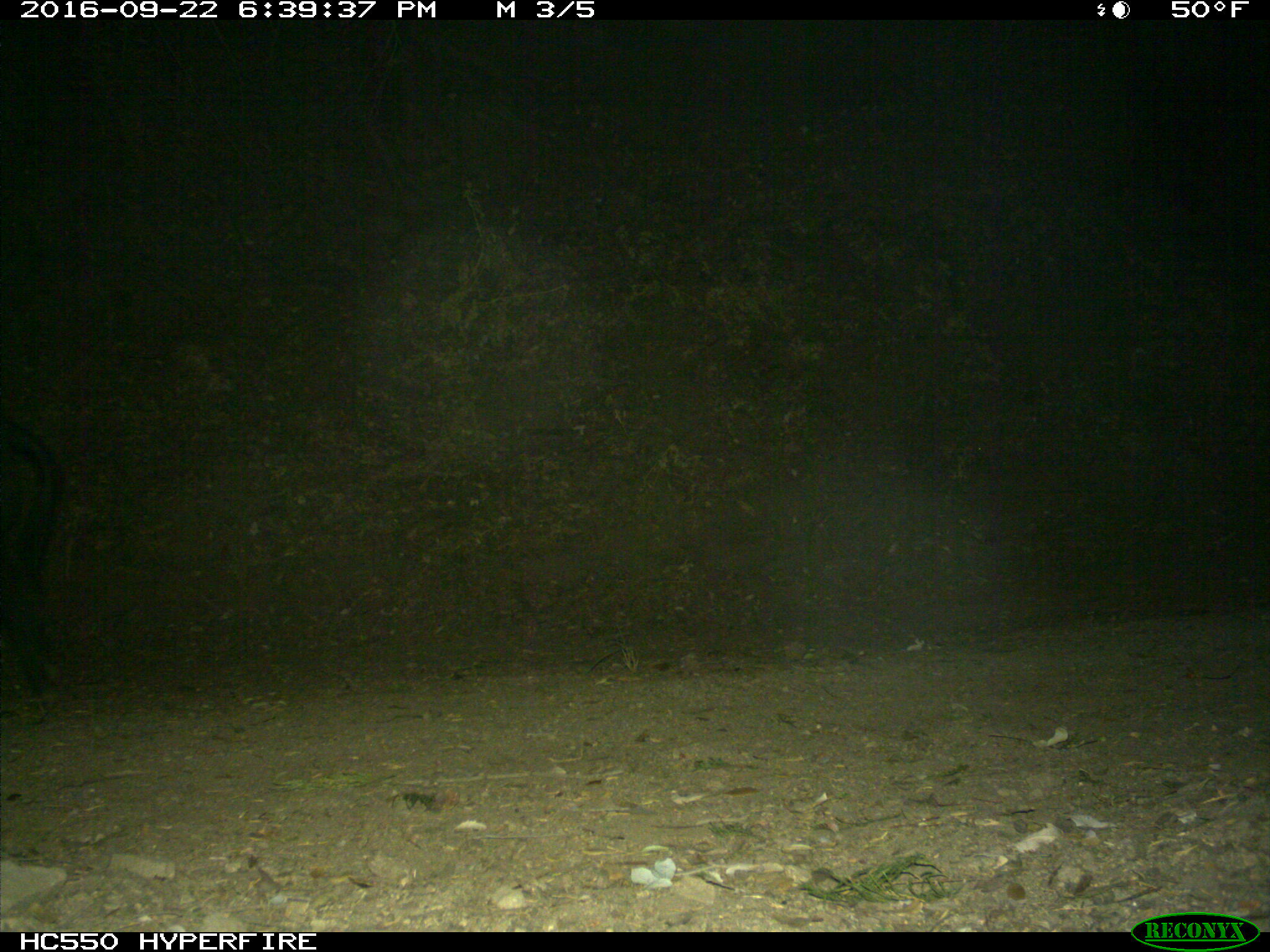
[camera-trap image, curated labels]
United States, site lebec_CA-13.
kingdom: Animalia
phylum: Chordata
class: Mammalia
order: Artiodactyla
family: Suidae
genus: Sus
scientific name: Sus scrofa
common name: wild boar